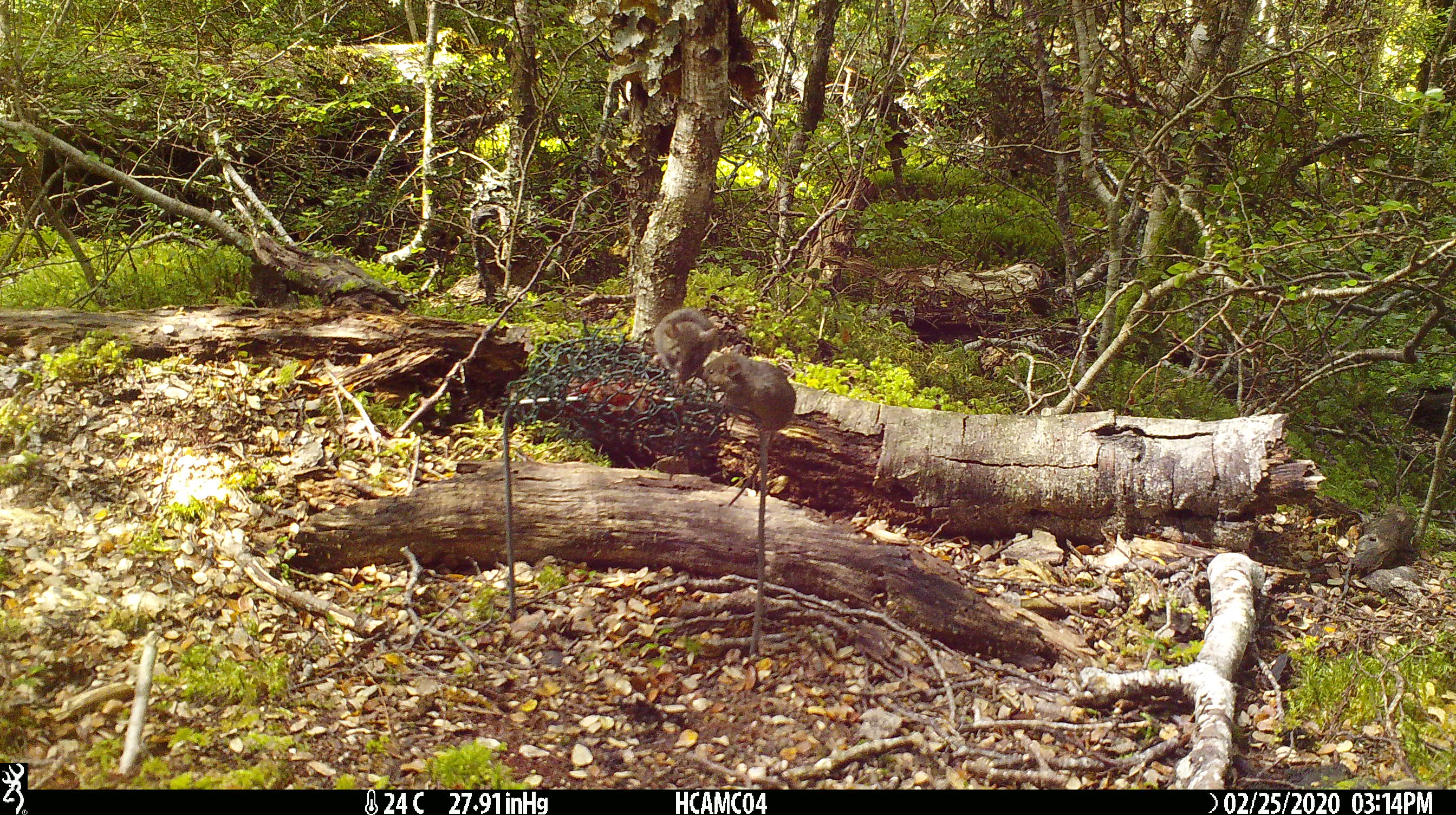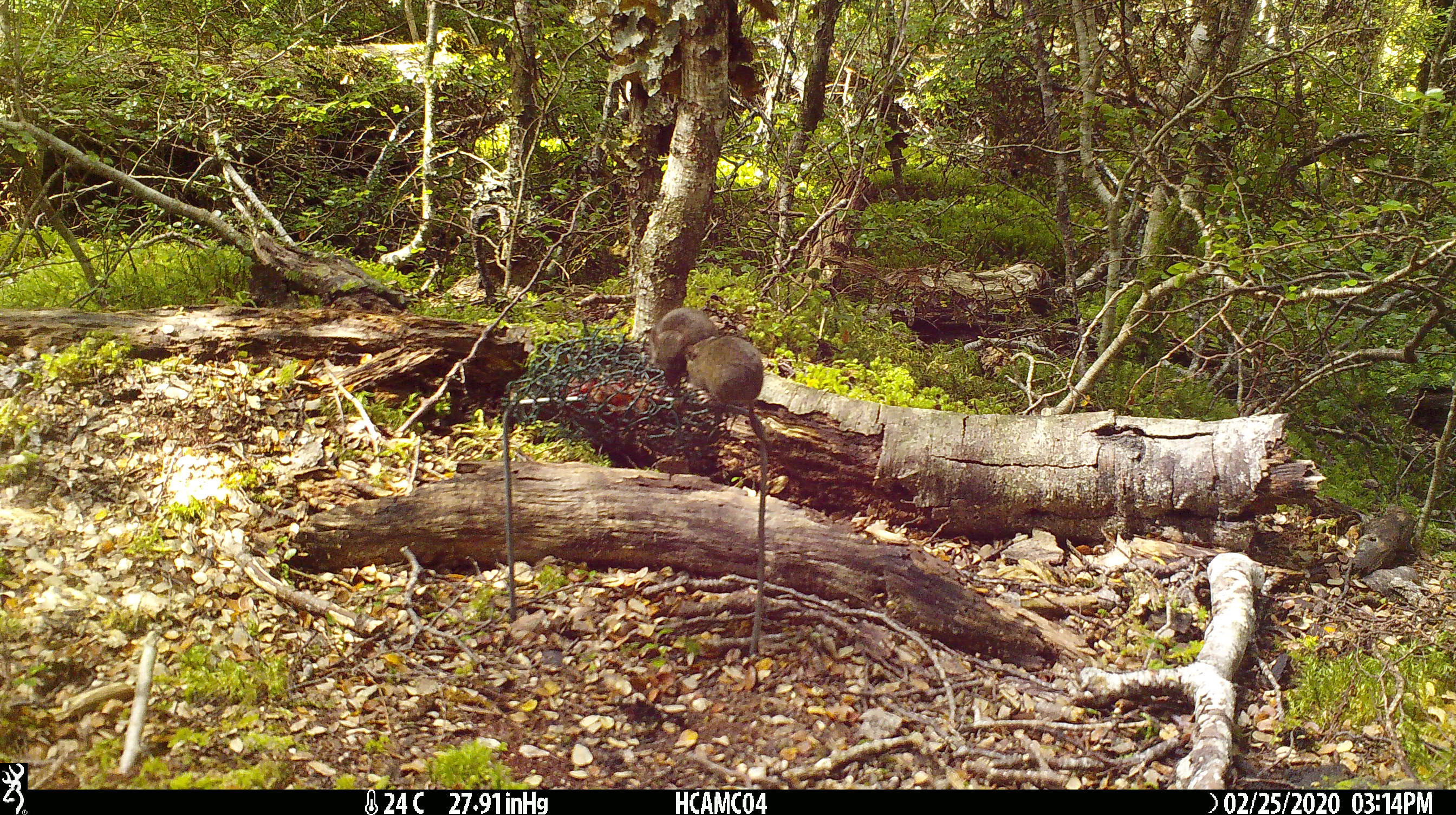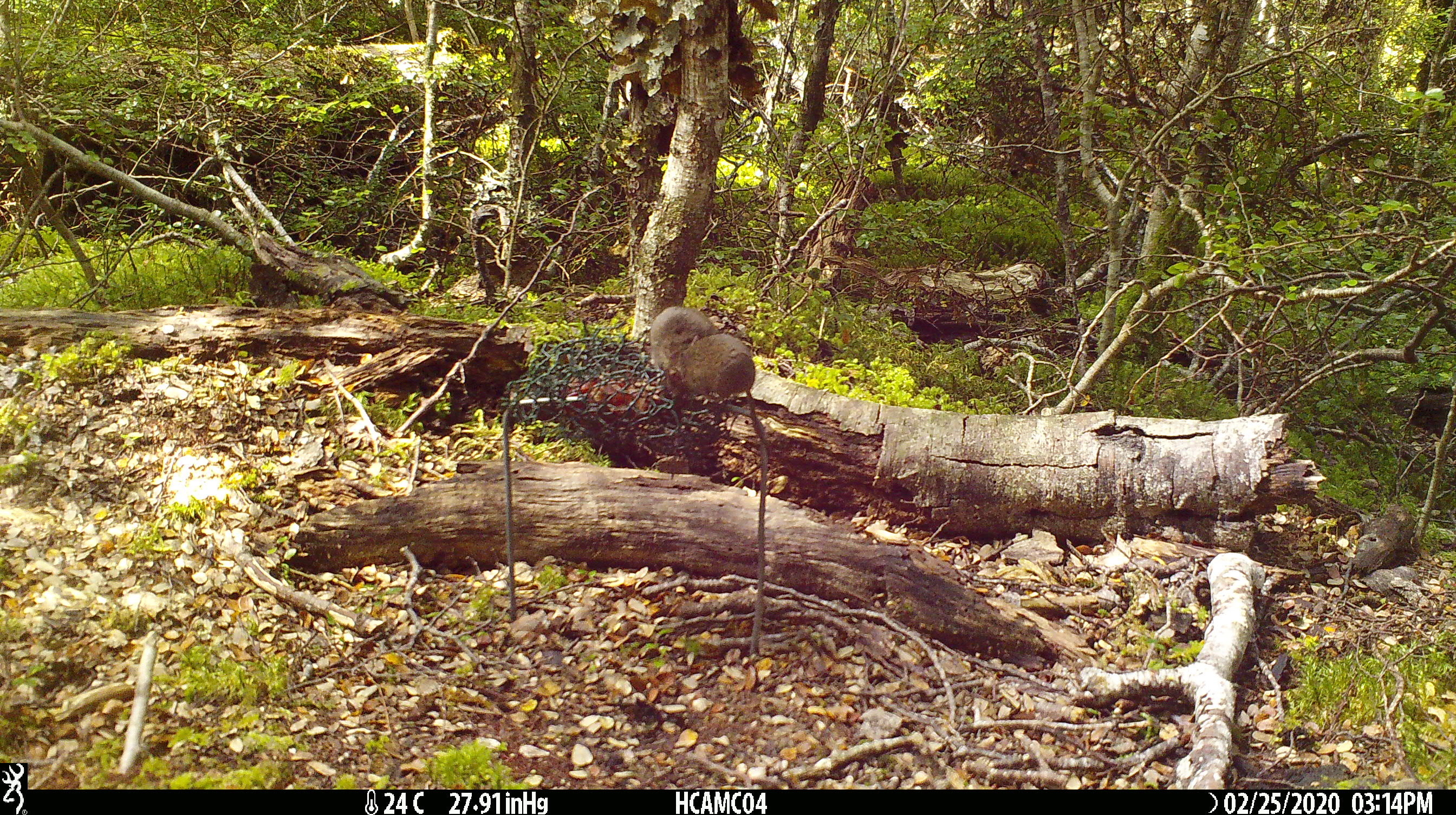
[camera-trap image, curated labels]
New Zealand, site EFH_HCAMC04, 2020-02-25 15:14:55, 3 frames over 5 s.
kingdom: Animalia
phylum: Chordata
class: Mammalia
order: Rodentia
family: Muridae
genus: Mus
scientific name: Mus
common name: mouse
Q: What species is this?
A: Mouse (Mus).